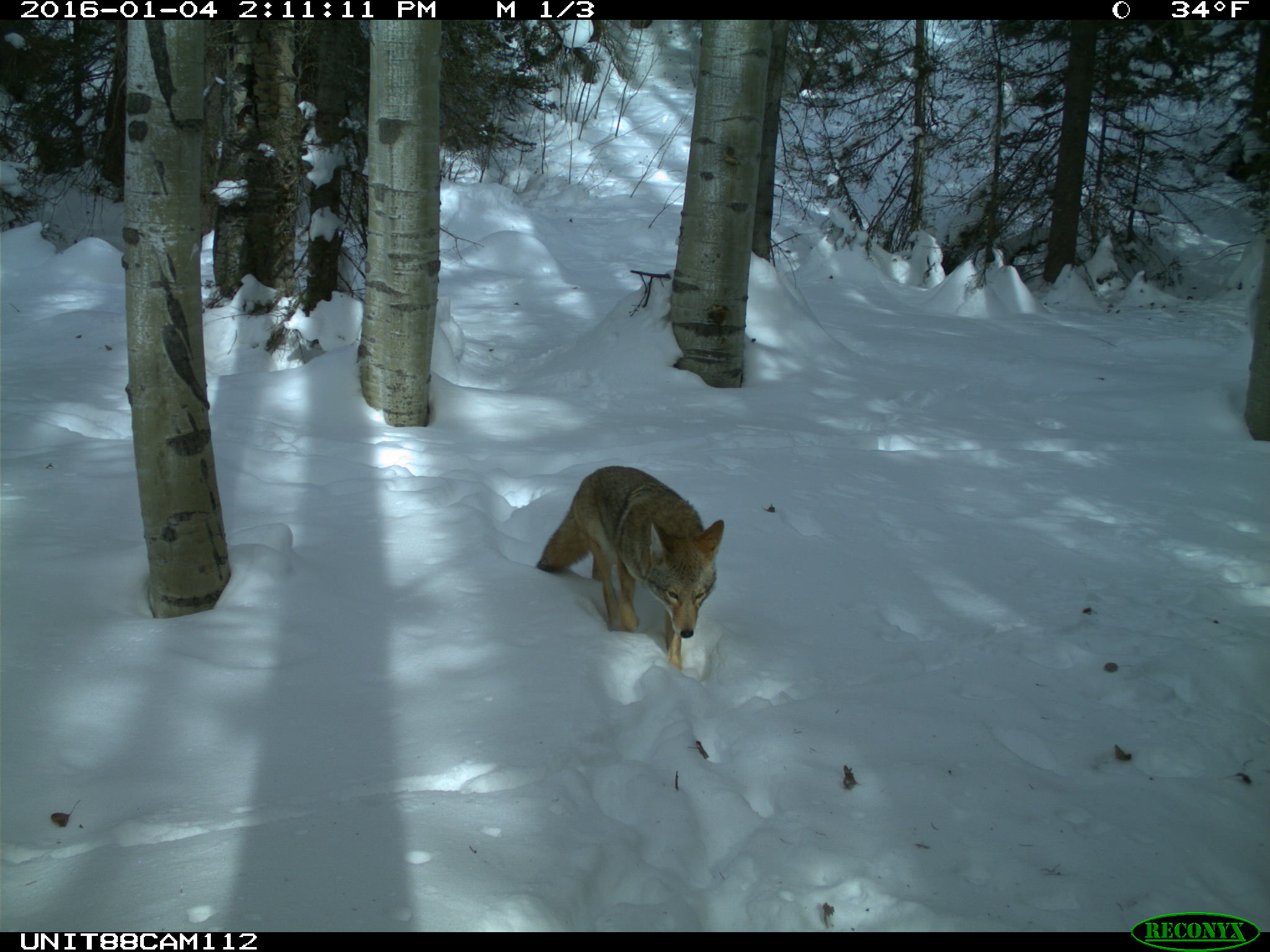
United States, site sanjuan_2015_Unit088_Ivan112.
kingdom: Animalia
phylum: Chordata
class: Mammalia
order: Carnivora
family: Canidae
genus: Canis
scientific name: Canis latrans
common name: coyote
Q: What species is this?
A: Canis latrans (coyote).